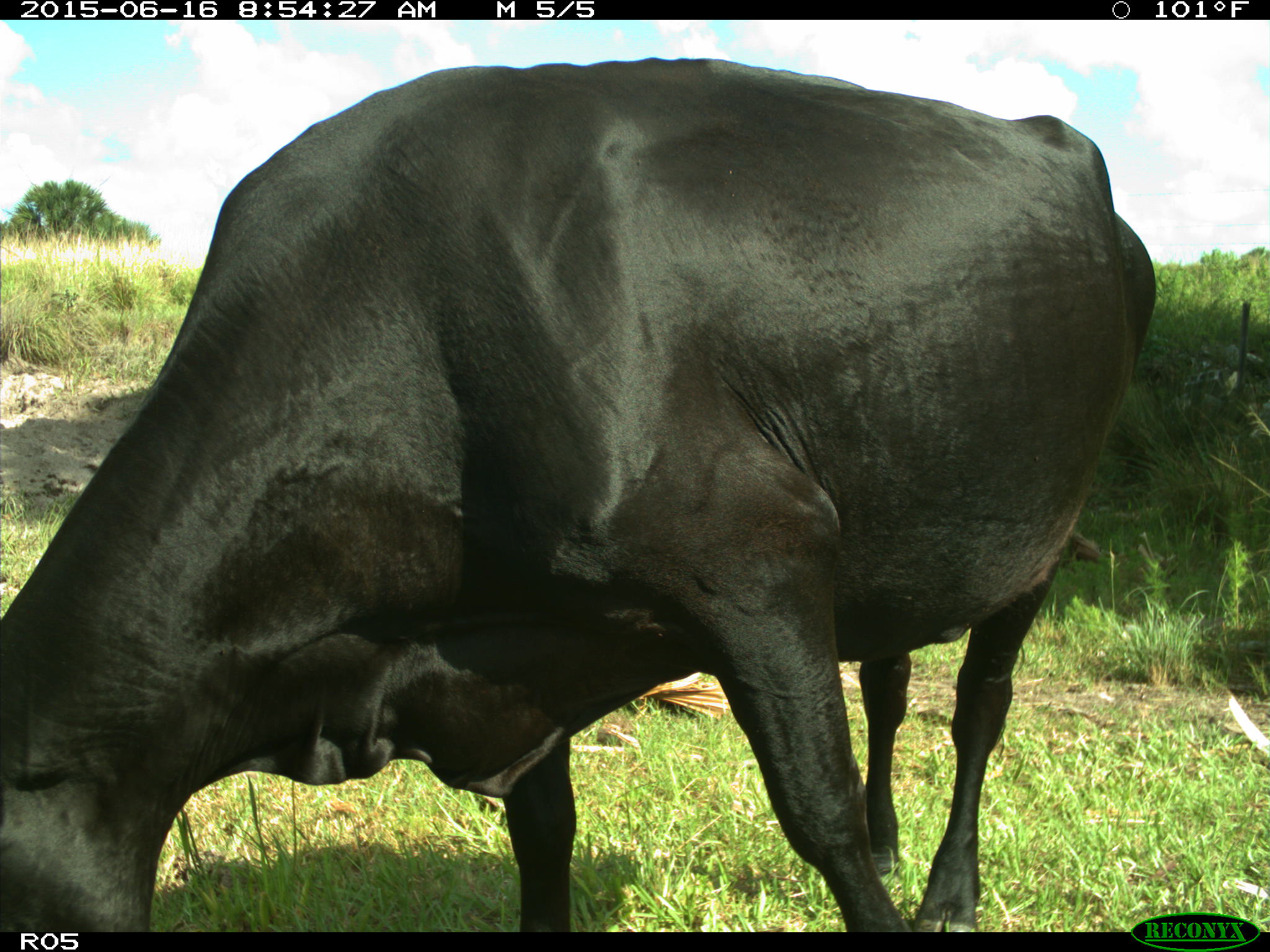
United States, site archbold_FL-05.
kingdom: Animalia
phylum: Chordata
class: Mammalia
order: Artiodactyla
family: Bovidae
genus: Bos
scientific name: Bos taurus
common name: domestic cow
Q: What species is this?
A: Bos taurus (domestic cow).